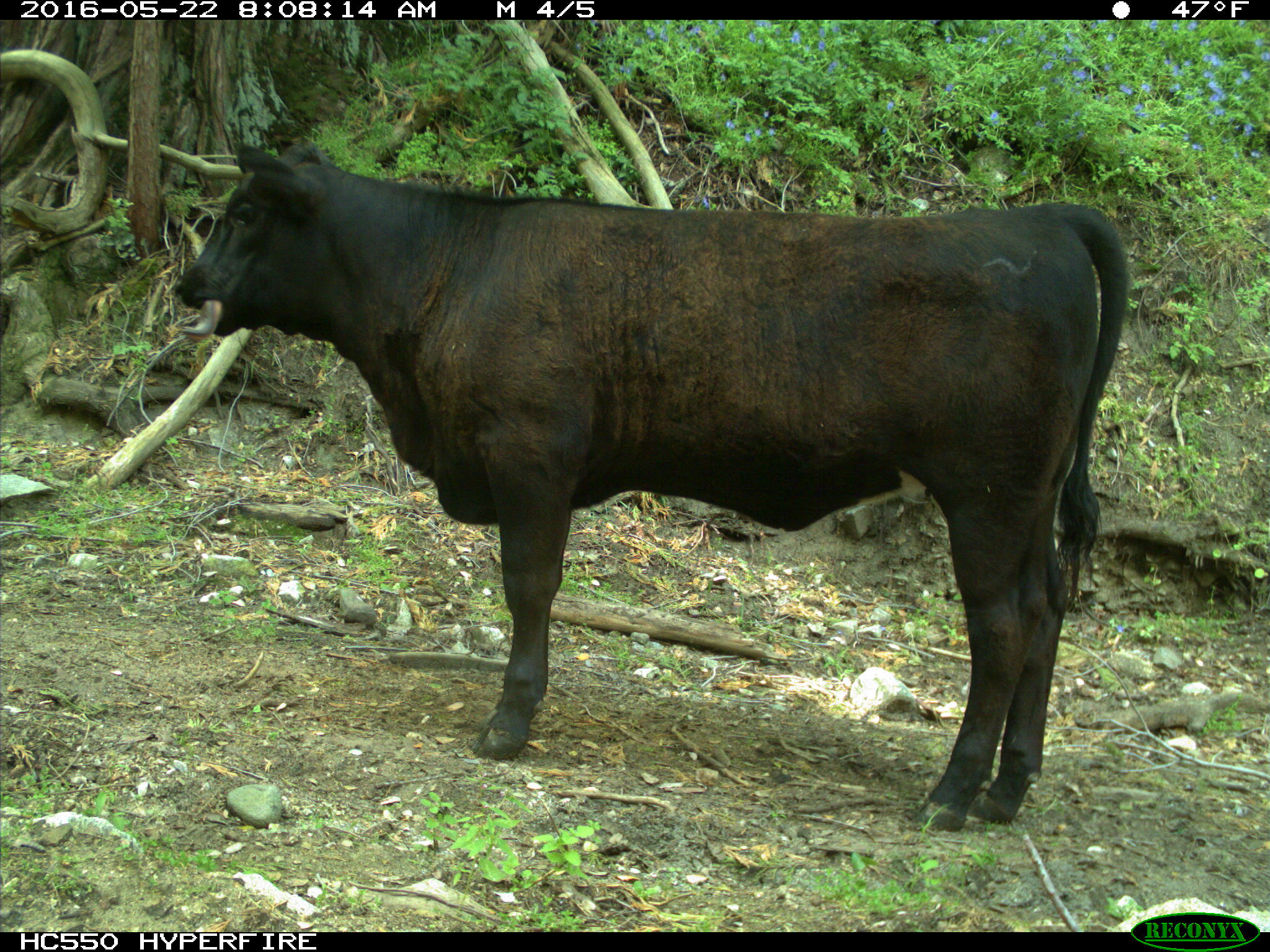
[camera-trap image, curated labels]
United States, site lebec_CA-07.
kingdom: Animalia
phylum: Chordata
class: Mammalia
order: Artiodactyla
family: Bovidae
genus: Bos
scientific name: Bos taurus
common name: domestic cow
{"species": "Bos taurus (domestic cow)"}